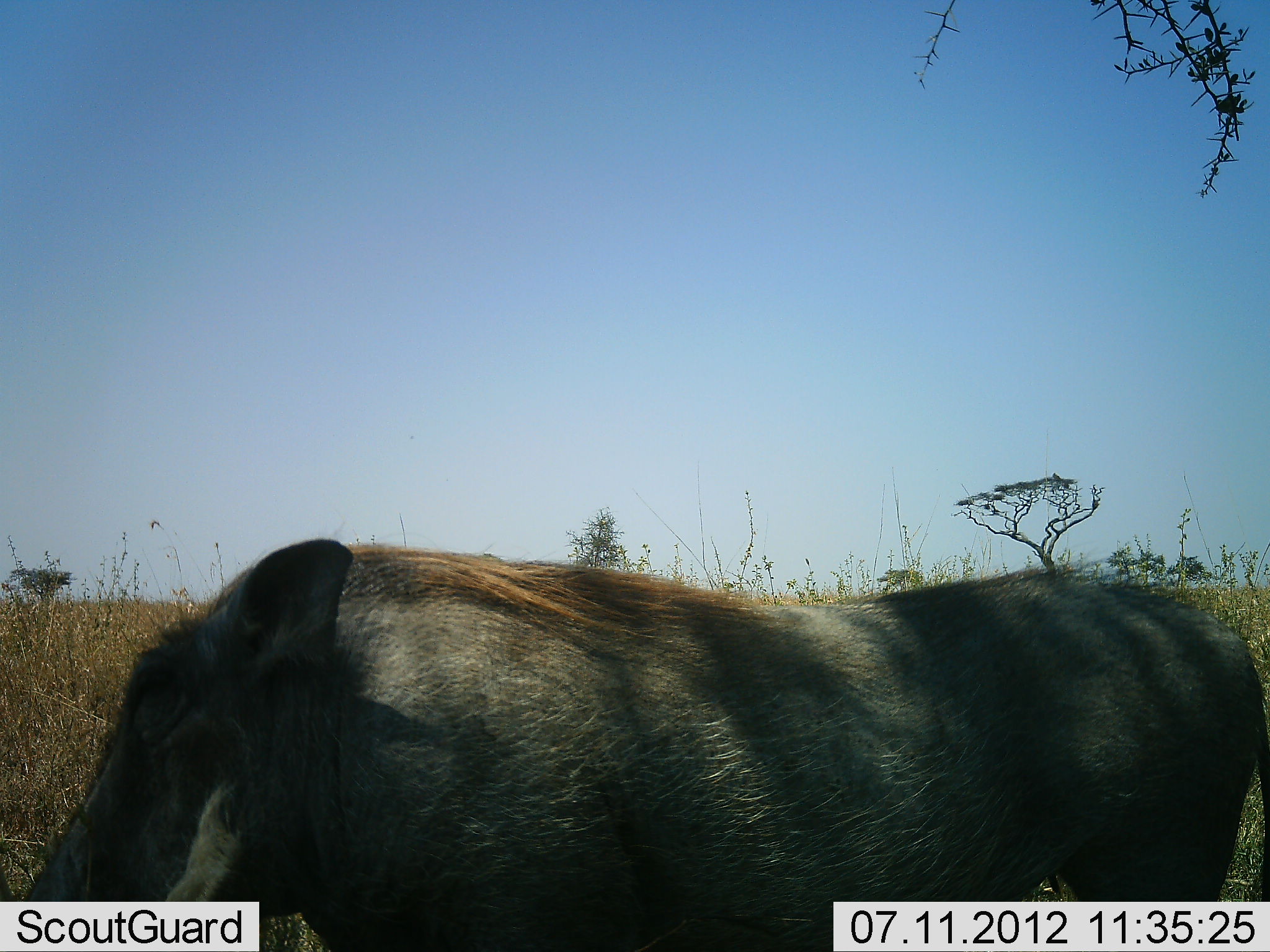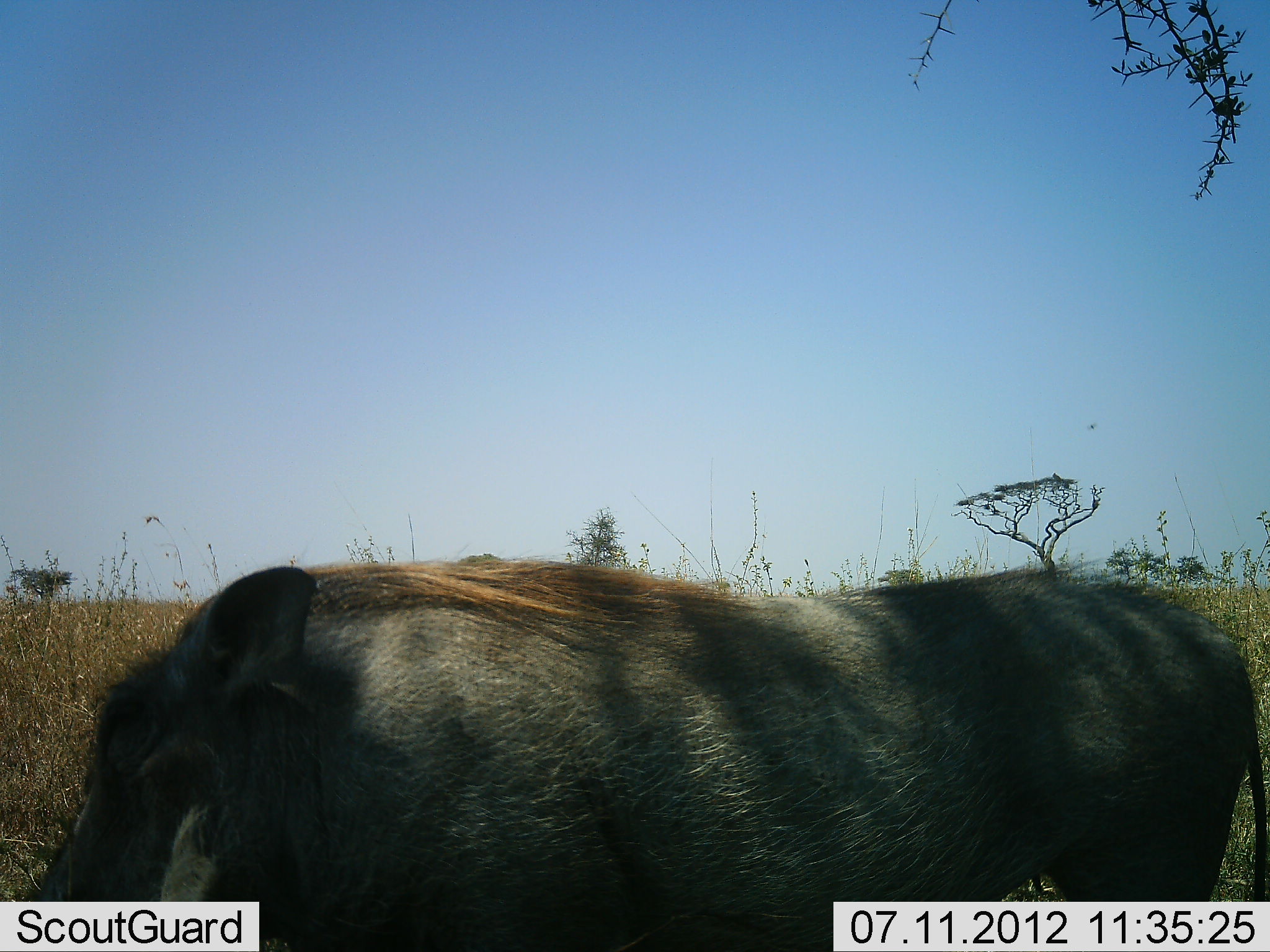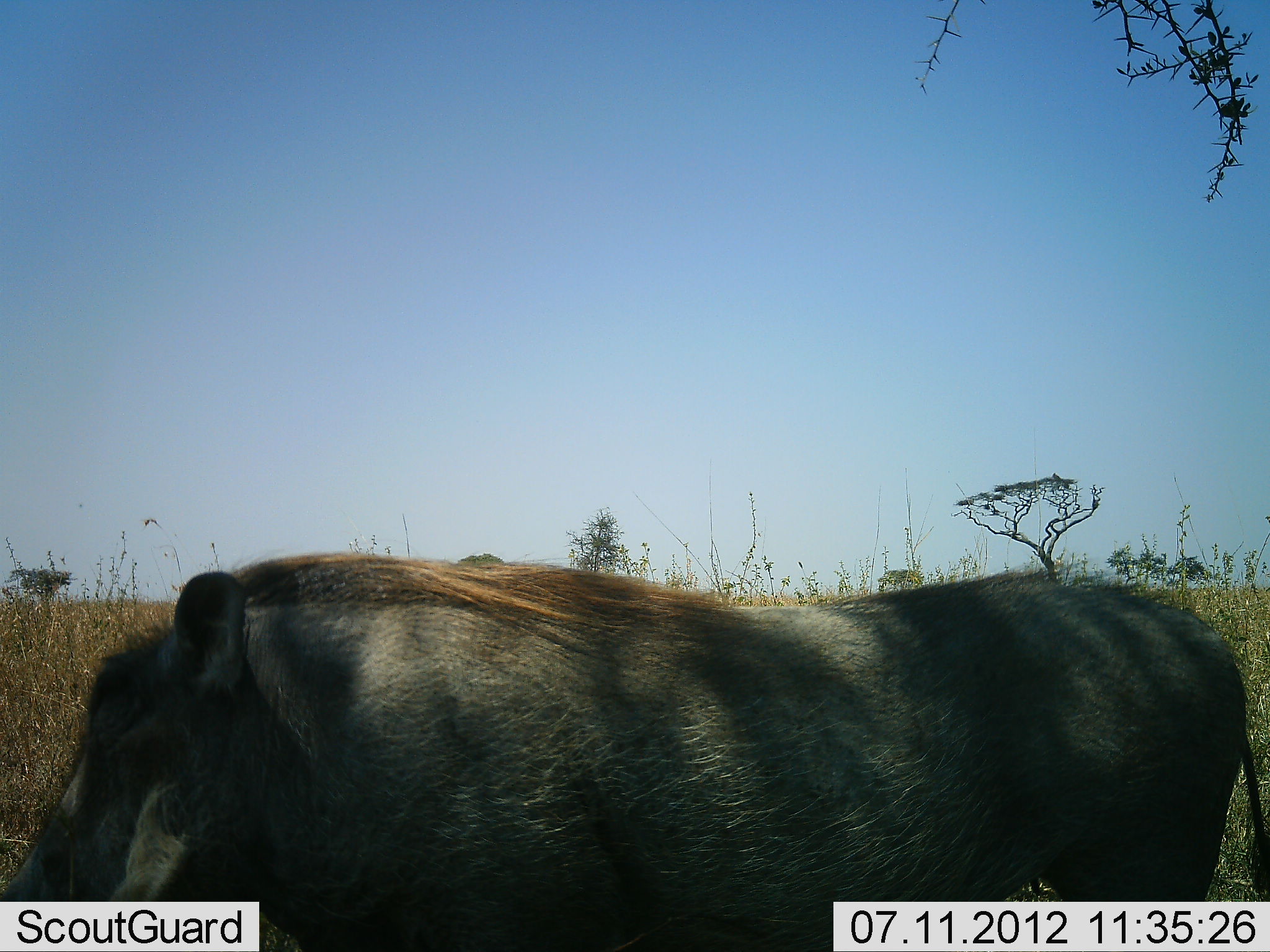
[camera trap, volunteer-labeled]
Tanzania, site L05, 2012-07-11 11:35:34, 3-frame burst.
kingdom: Animalia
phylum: Chordata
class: Mammalia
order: Artiodactyla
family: Suidae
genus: Phacochoerus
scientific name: Phacochoerus africanus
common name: warthog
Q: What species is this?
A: Warthog (Phacochoerus africanus).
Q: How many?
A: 1.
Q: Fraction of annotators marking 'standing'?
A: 100%.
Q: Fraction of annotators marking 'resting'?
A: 0%.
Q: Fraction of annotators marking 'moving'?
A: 0%.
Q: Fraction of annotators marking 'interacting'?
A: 0%.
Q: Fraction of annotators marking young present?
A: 0%.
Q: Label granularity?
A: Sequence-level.